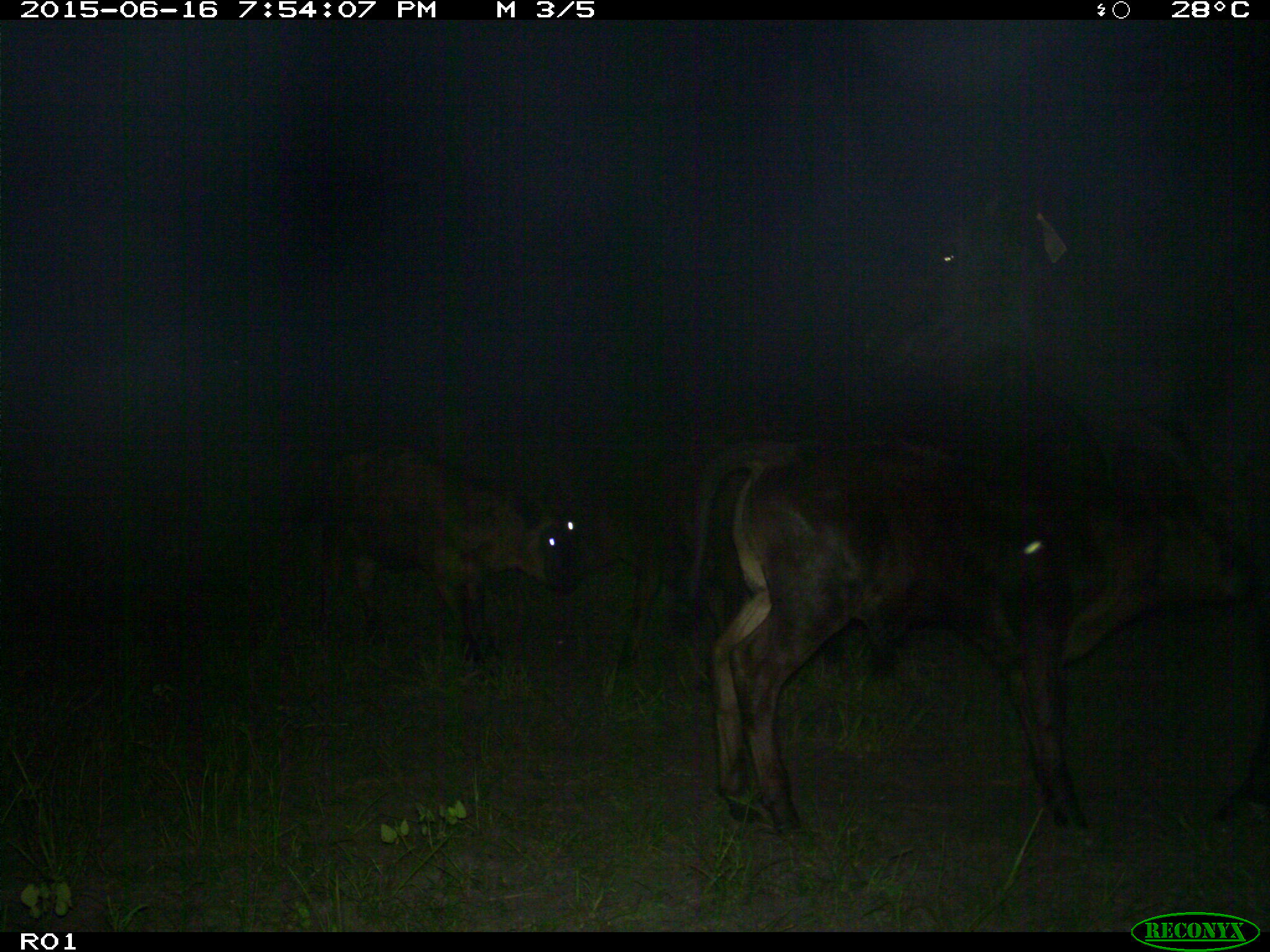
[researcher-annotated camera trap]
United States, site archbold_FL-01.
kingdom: Animalia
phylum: Chordata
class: Mammalia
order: Artiodactyla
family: Bovidae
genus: Bos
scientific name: Bos taurus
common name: domestic cow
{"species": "Bos taurus (domestic cow)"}